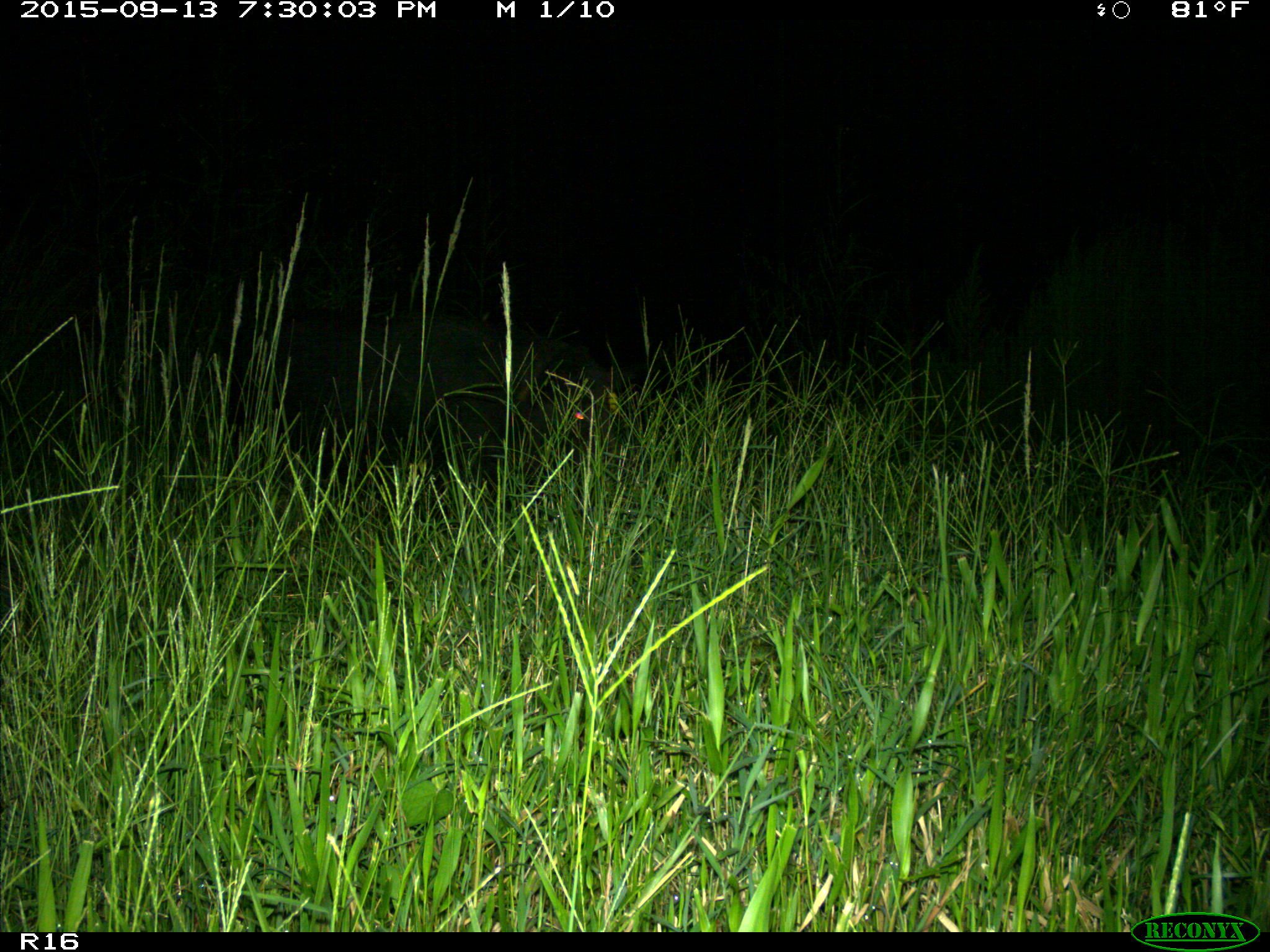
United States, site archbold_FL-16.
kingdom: Animalia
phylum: Chordata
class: Mammalia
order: Artiodactyla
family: Suidae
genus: Sus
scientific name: Sus scrofa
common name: wild boar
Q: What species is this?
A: Sus scrofa (wild boar).